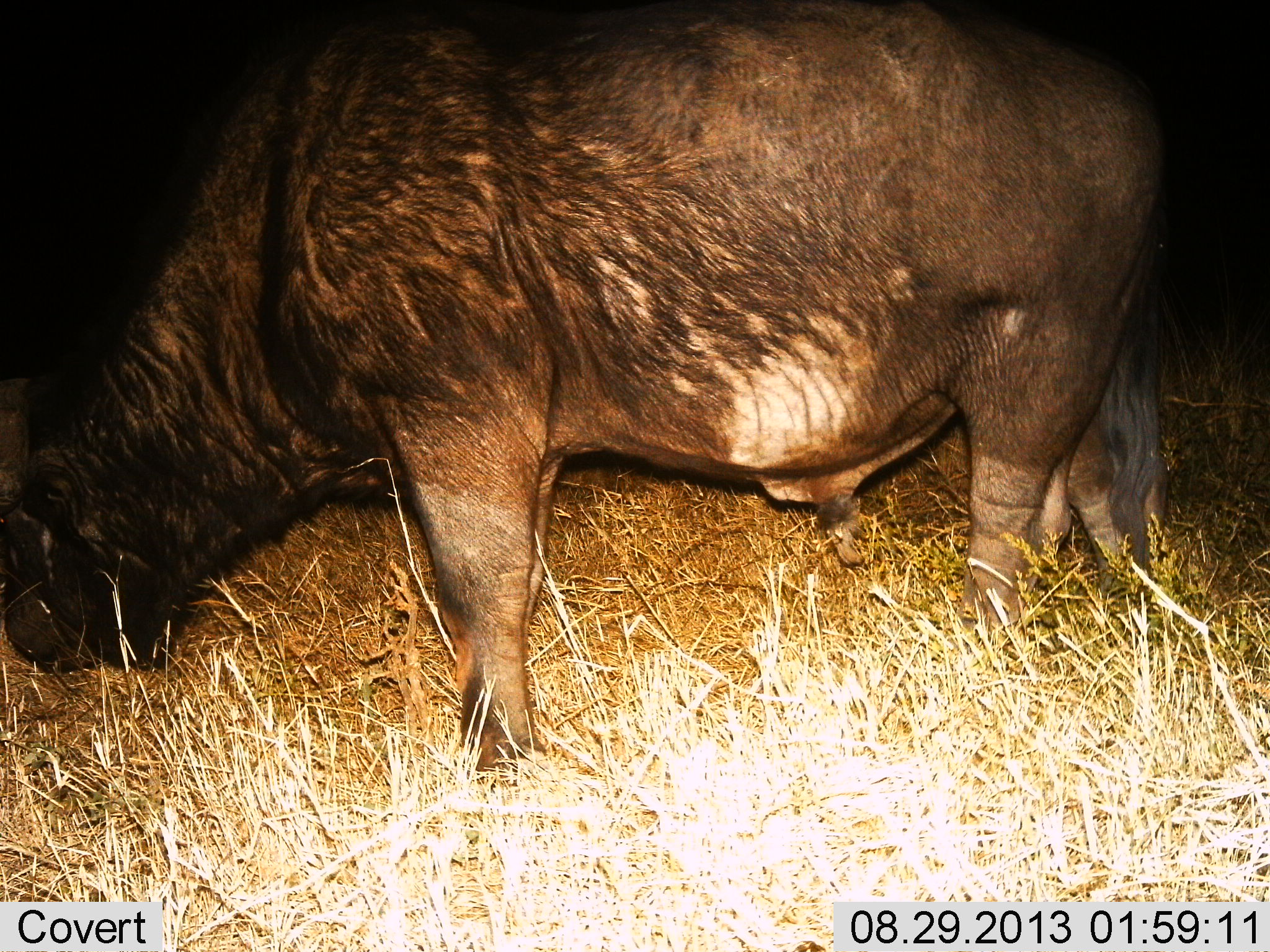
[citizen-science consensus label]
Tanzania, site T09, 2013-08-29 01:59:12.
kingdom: Animalia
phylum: Chordata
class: Mammalia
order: Artiodactyla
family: Bovidae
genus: Syncerus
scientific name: Syncerus caffer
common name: cape buffalo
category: buffalo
Buffalo (cape buffalo) (Syncerus caffer), count 1. Behavior (volunteer vote fractions): standing 18%, resting 0%, moving 4%, interacting 0%. Young present (vote fraction): 0%. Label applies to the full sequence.